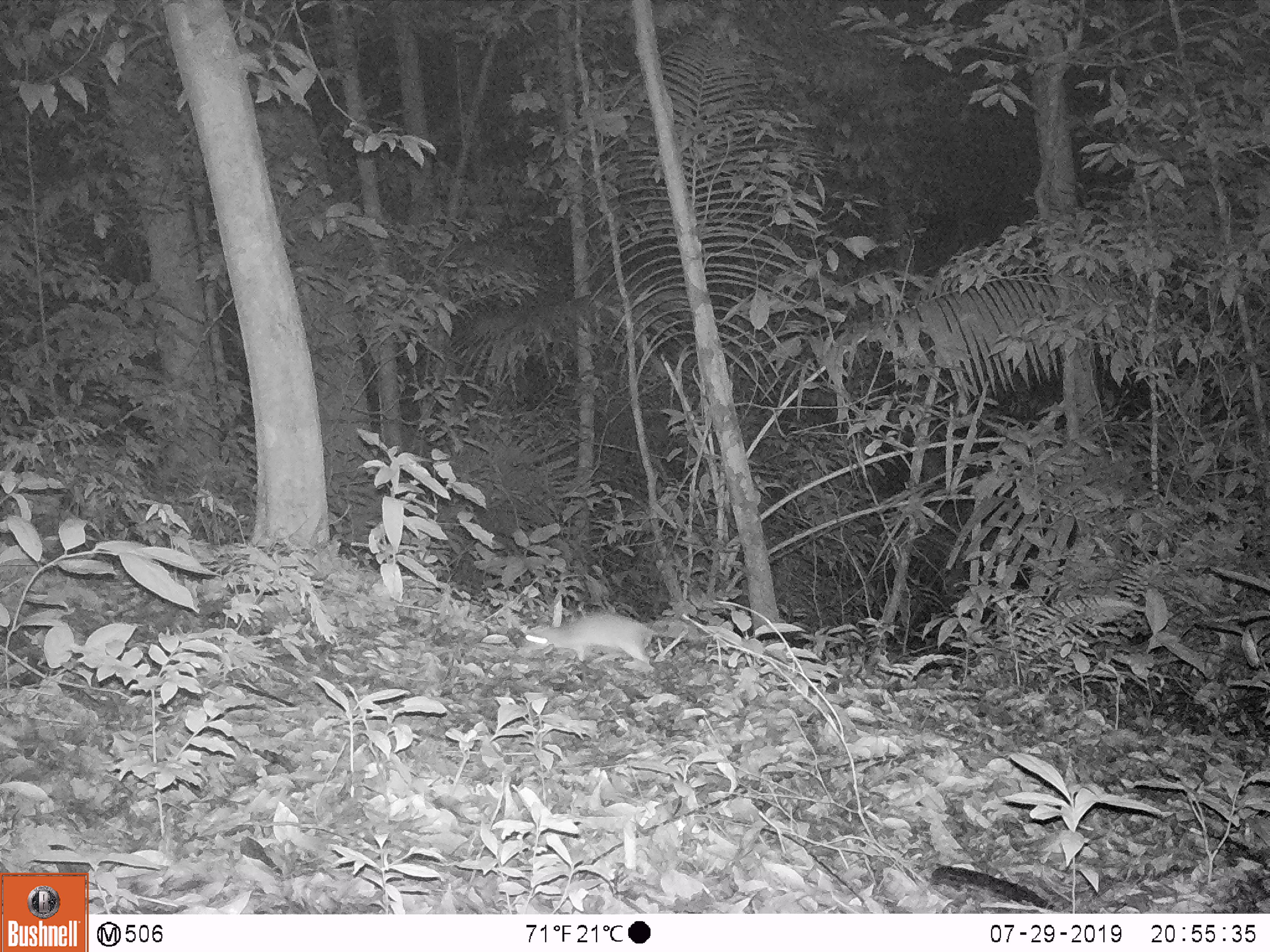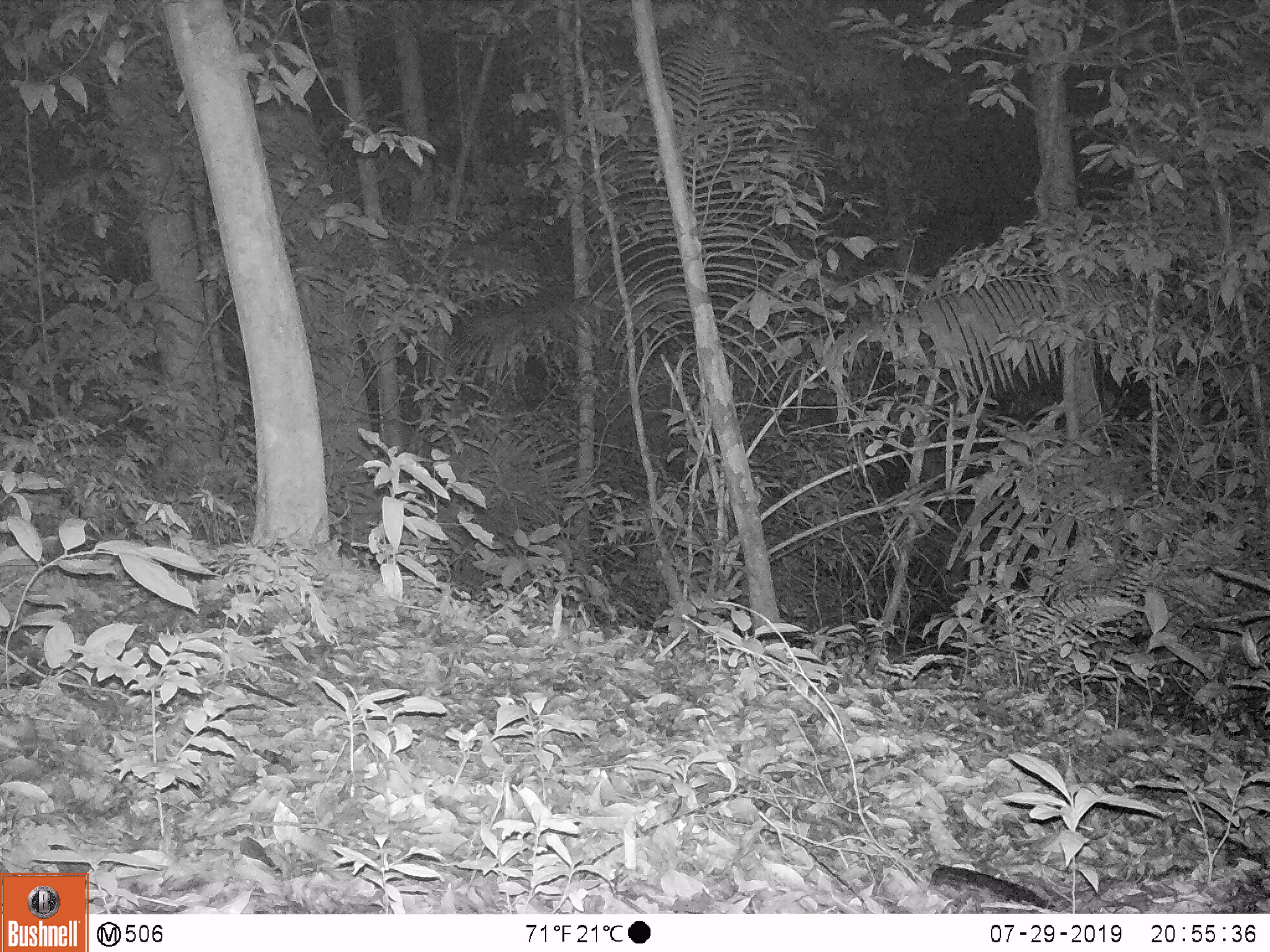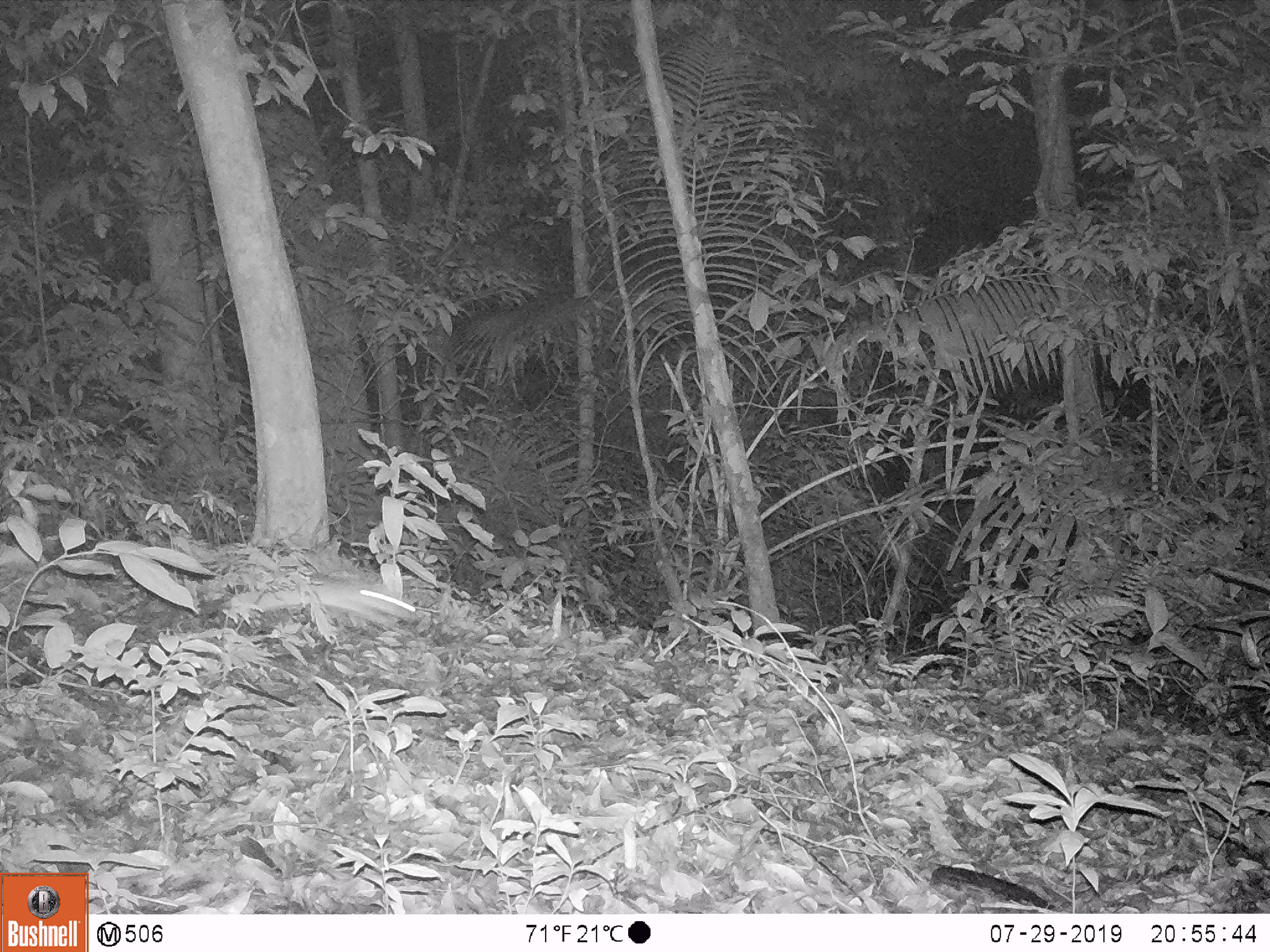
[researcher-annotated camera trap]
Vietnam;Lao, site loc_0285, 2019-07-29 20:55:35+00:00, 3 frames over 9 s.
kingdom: Animalia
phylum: Chordata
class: Mammalia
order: Rodentia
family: Muridae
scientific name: Muridae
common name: old-world mice and rats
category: unidentified murid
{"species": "unidentified murid (old-world mice and rats) (Muridae)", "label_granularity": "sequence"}